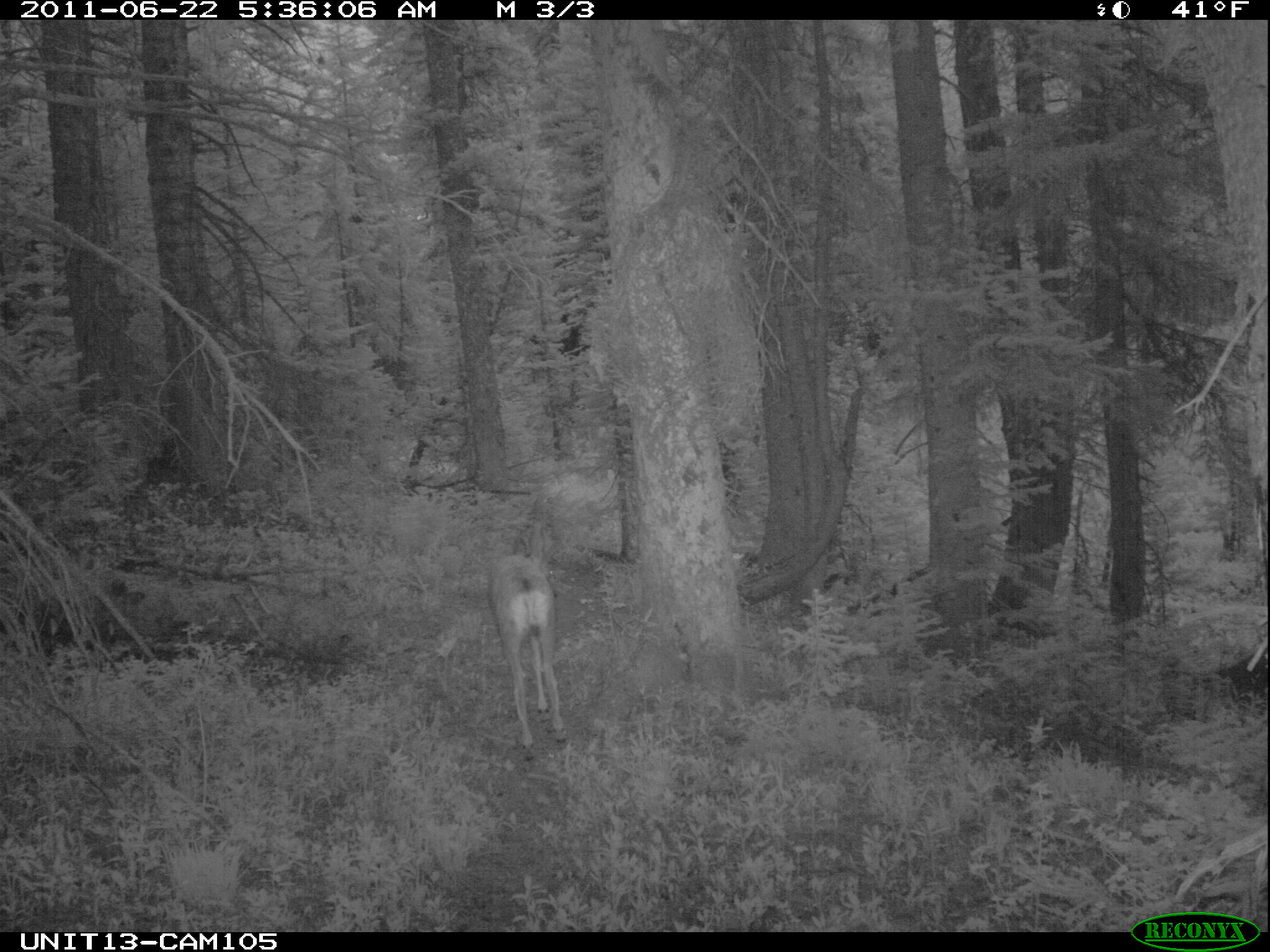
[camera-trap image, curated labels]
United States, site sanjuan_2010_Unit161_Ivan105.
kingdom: Animalia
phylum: Chordata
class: Mammalia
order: Artiodactyla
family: Cervidae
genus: Odocoileus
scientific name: Odocoileus hemionus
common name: mule deer